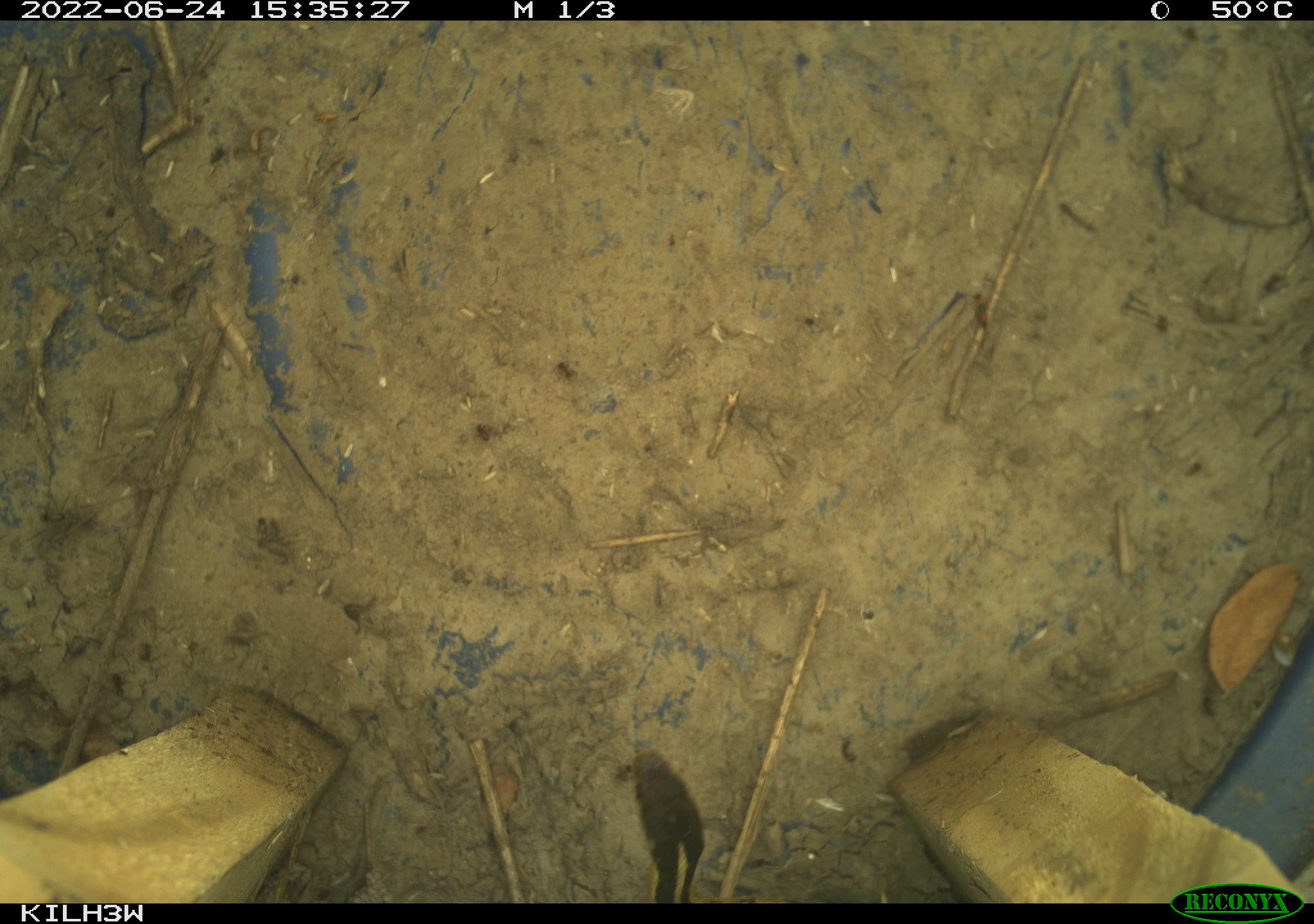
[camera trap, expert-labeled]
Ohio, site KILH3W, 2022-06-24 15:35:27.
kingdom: Animalia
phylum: Chordata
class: Reptilia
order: Squamata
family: Colubridae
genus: Thamnophis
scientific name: Thamnophis sirtalis sirtalis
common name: eastern gartersnake